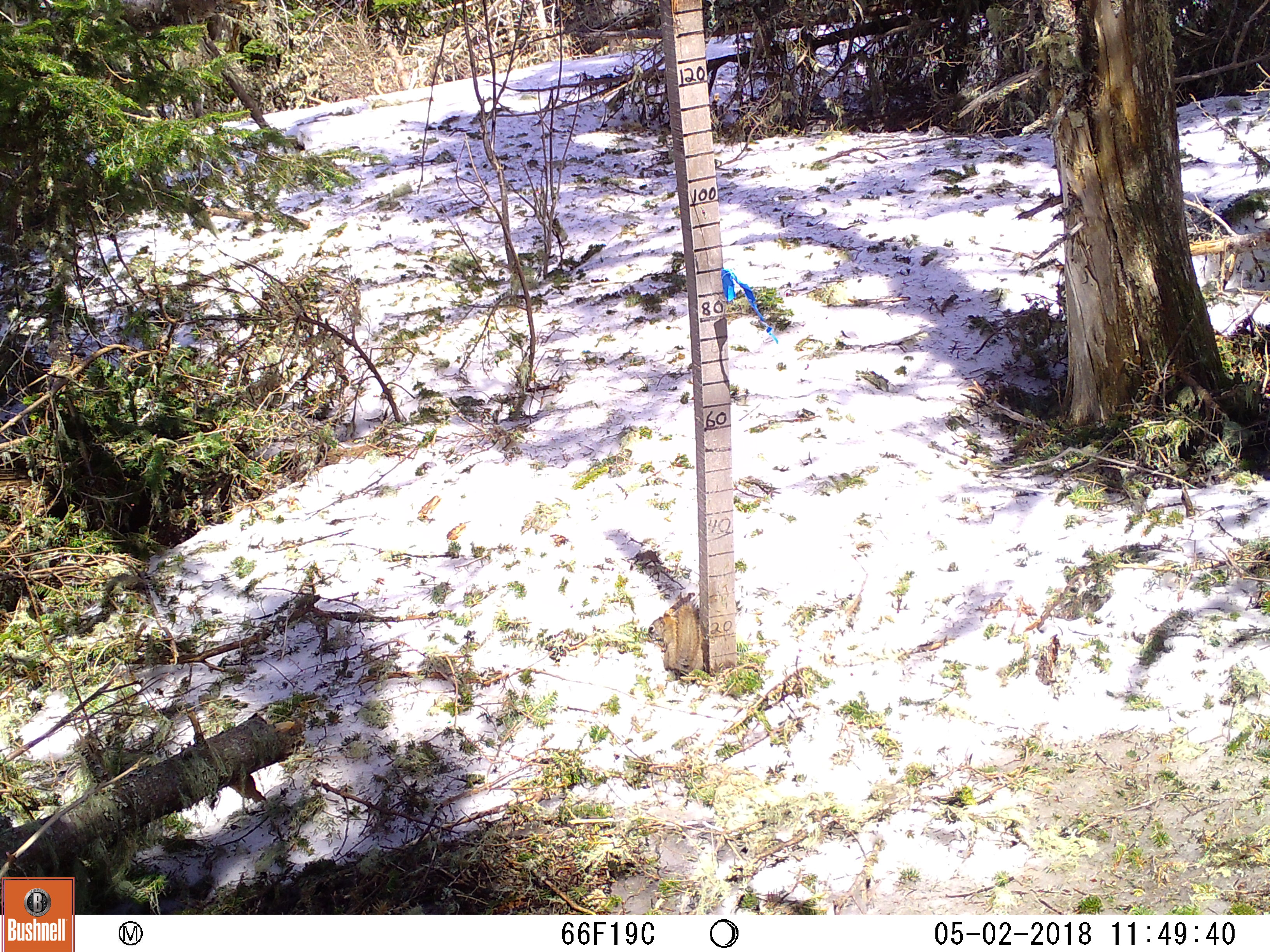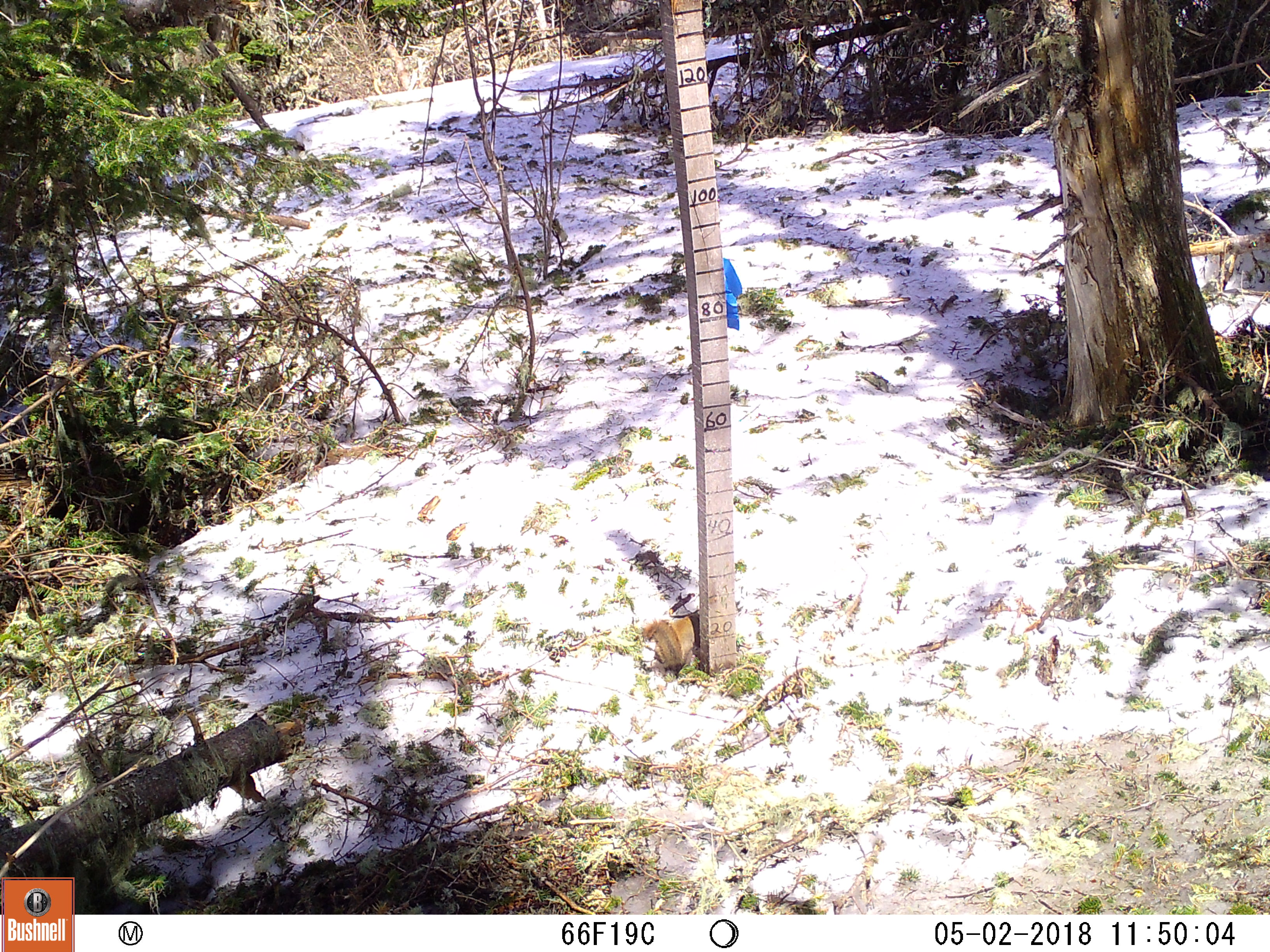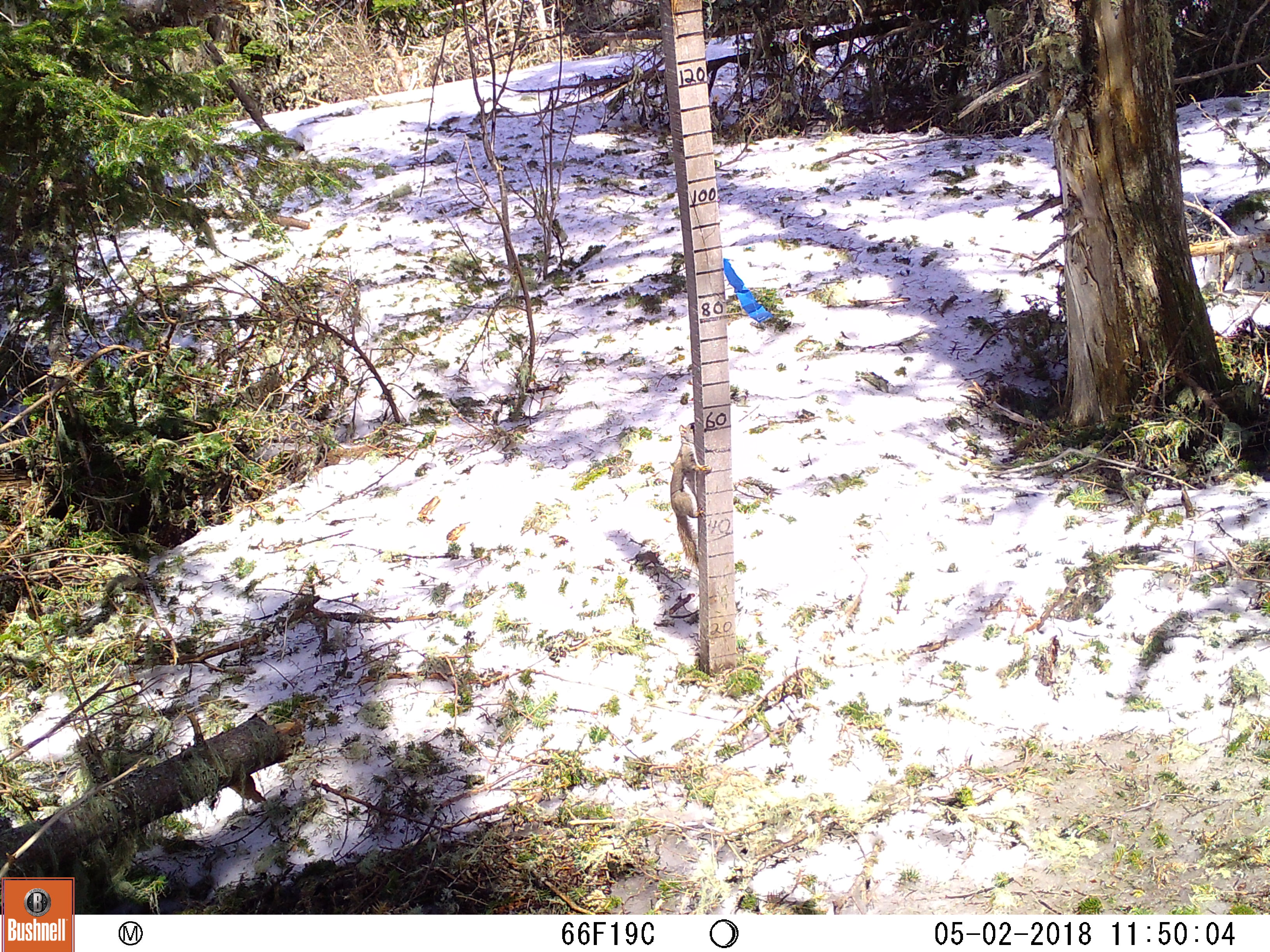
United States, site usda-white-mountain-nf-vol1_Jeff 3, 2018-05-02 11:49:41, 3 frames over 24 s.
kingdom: Animalia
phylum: Chordata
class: Mammalia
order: Rodentia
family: Sciuridae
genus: Tamiasciurus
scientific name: Tamiasciurus hudsonicus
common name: red squirrel